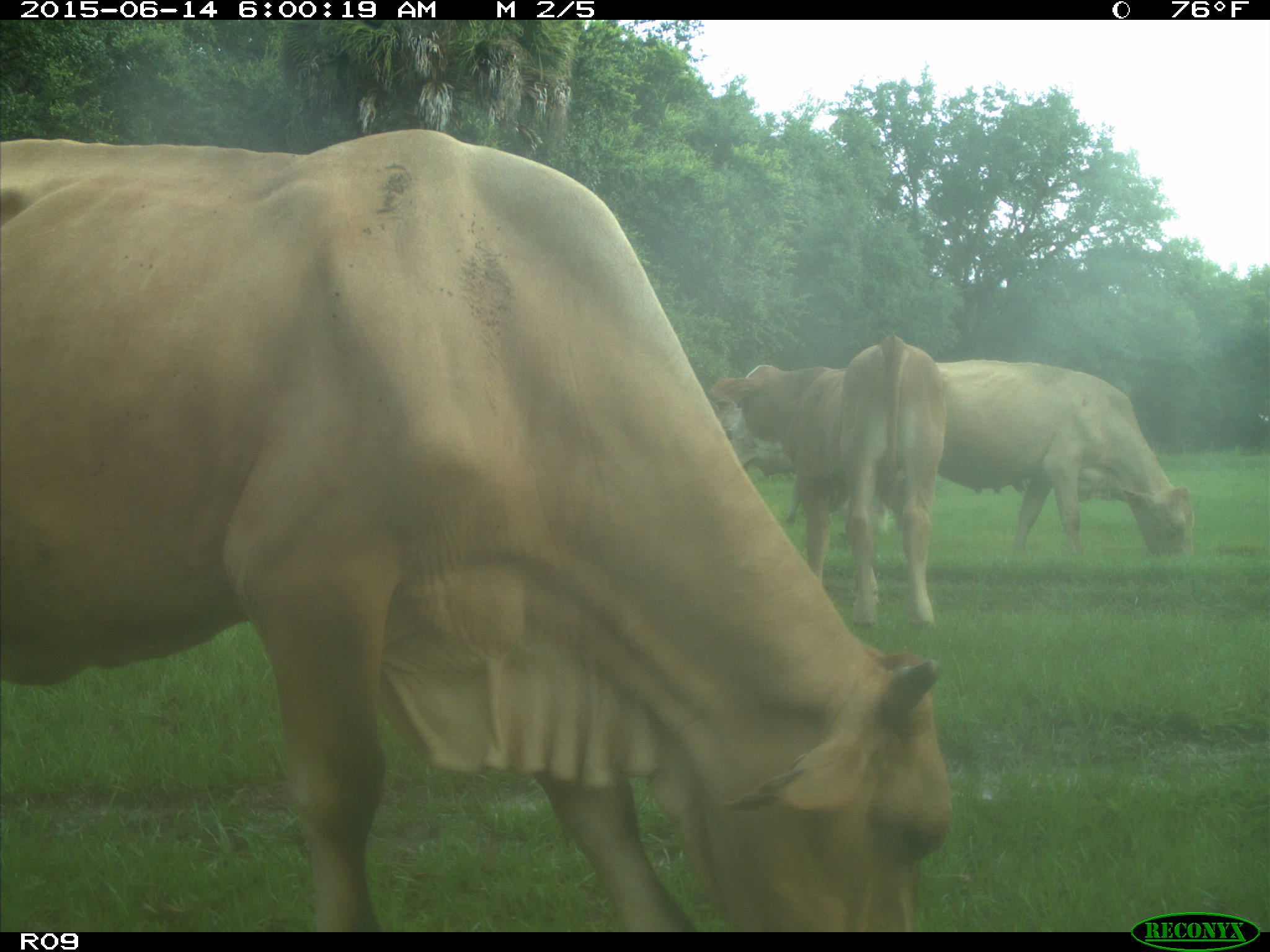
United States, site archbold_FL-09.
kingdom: Animalia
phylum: Chordata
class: Mammalia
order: Artiodactyla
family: Bovidae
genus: Bos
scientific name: Bos taurus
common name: domestic cow